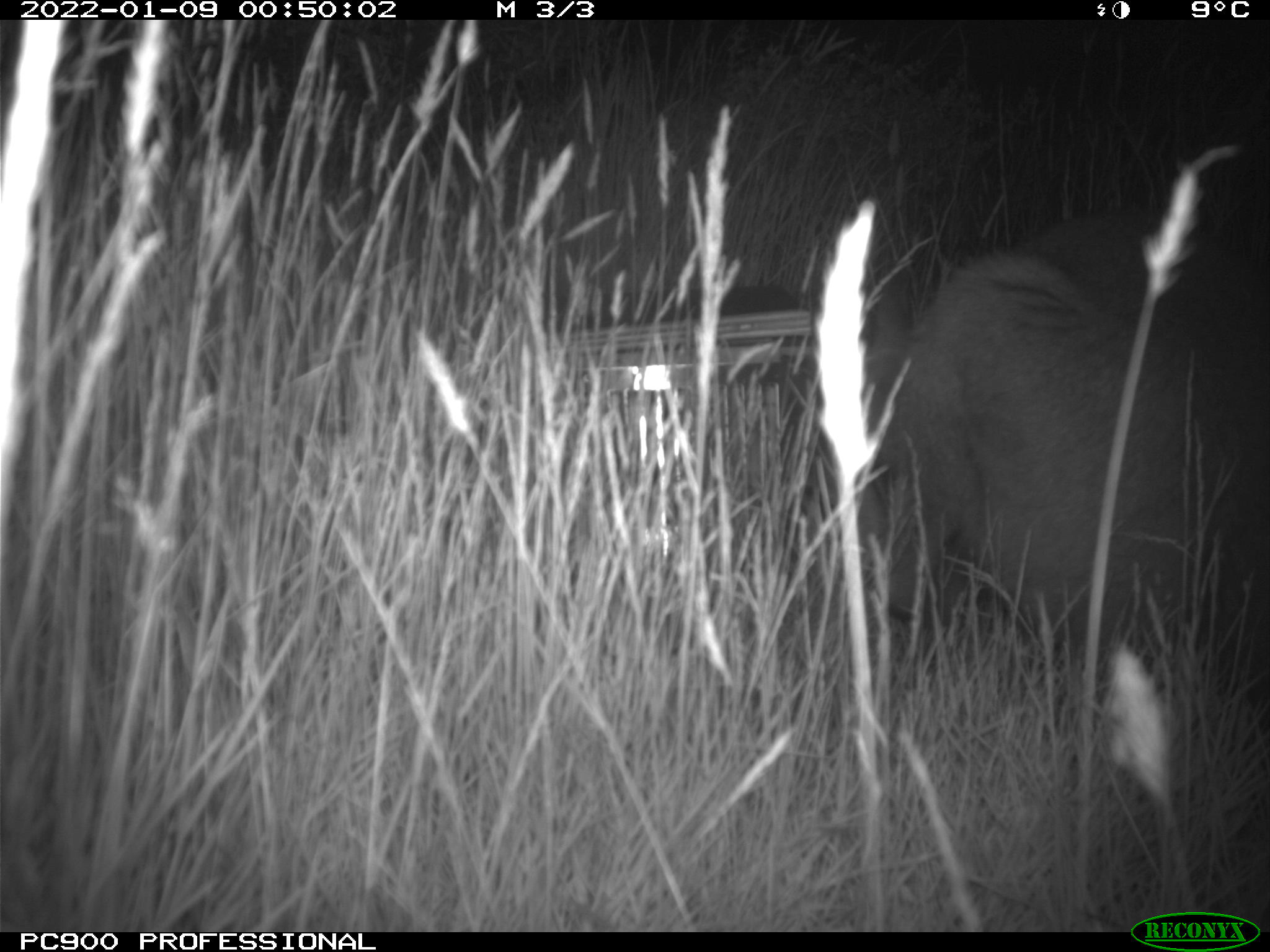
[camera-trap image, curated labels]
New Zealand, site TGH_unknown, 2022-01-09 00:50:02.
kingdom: Animalia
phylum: Chordata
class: Mammalia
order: Diprotodontia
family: Macropodidae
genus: Notamacropus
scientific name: Notamacropus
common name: wallaby